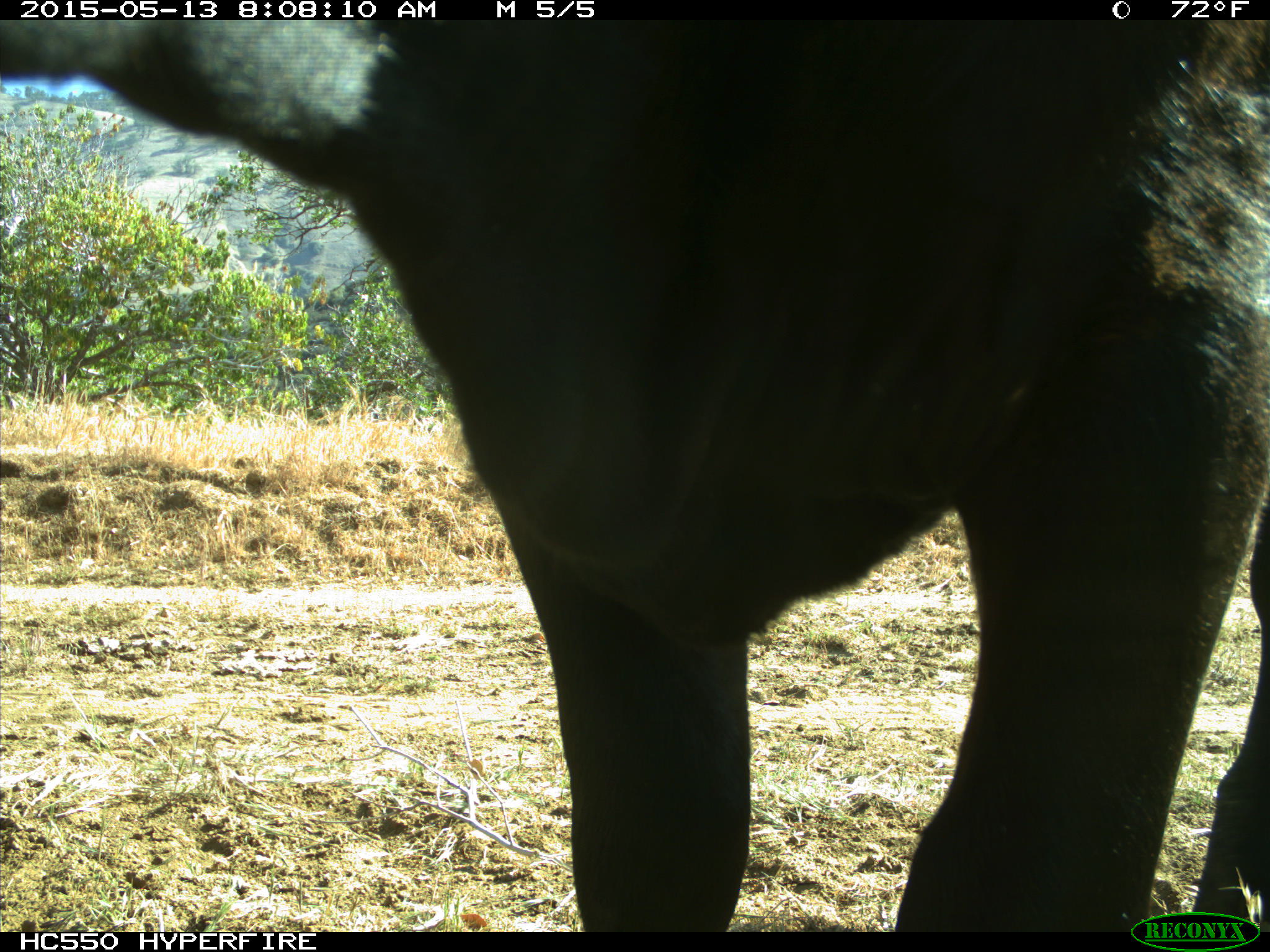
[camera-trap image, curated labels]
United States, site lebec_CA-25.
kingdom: Animalia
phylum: Chordata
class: Mammalia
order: Artiodactyla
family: Bovidae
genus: Bos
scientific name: Bos taurus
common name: domestic cow